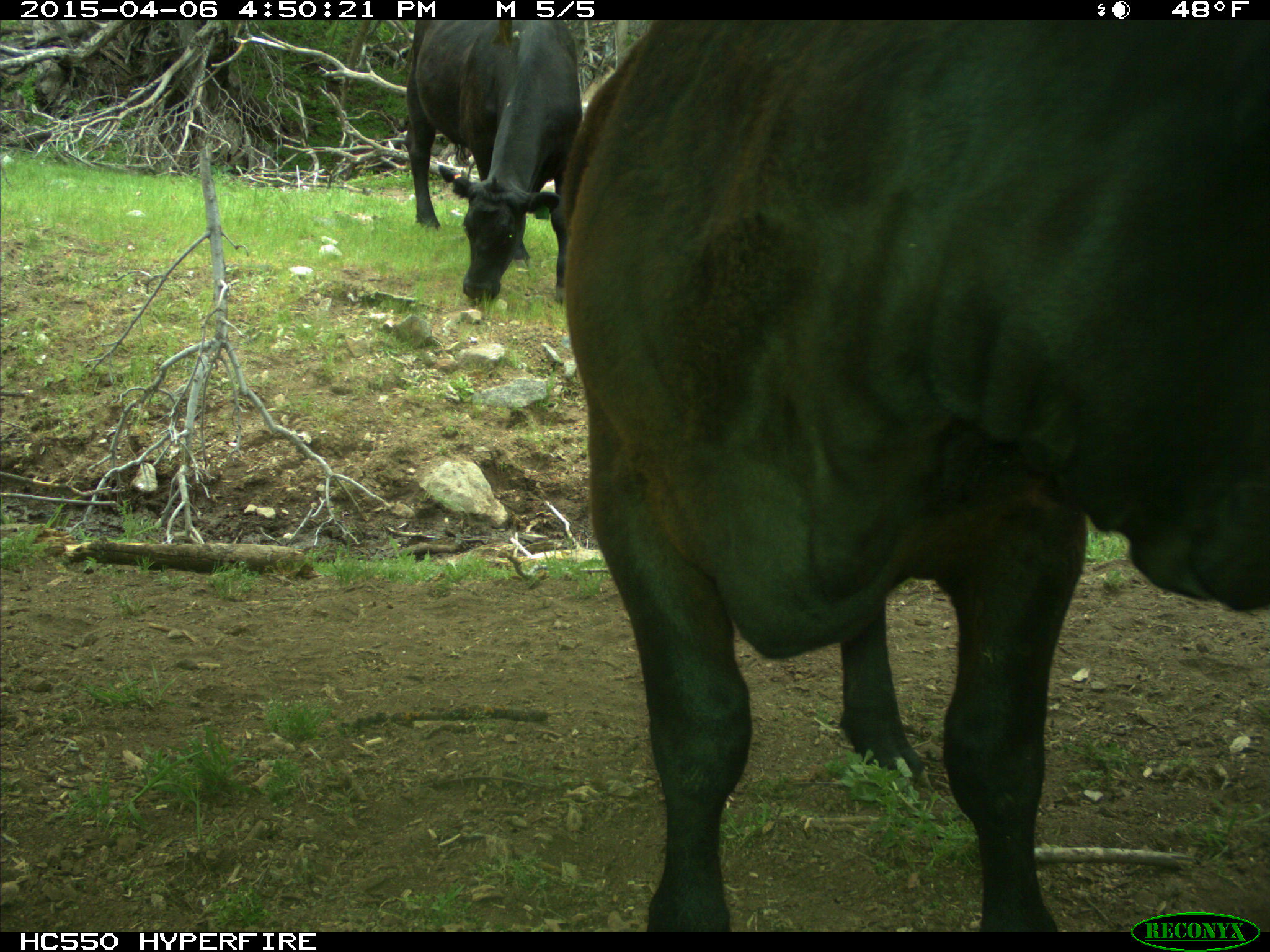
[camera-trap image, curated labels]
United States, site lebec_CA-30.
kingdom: Animalia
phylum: Chordata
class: Mammalia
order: Artiodactyla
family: Bovidae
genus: Bos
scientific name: Bos taurus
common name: domestic cow